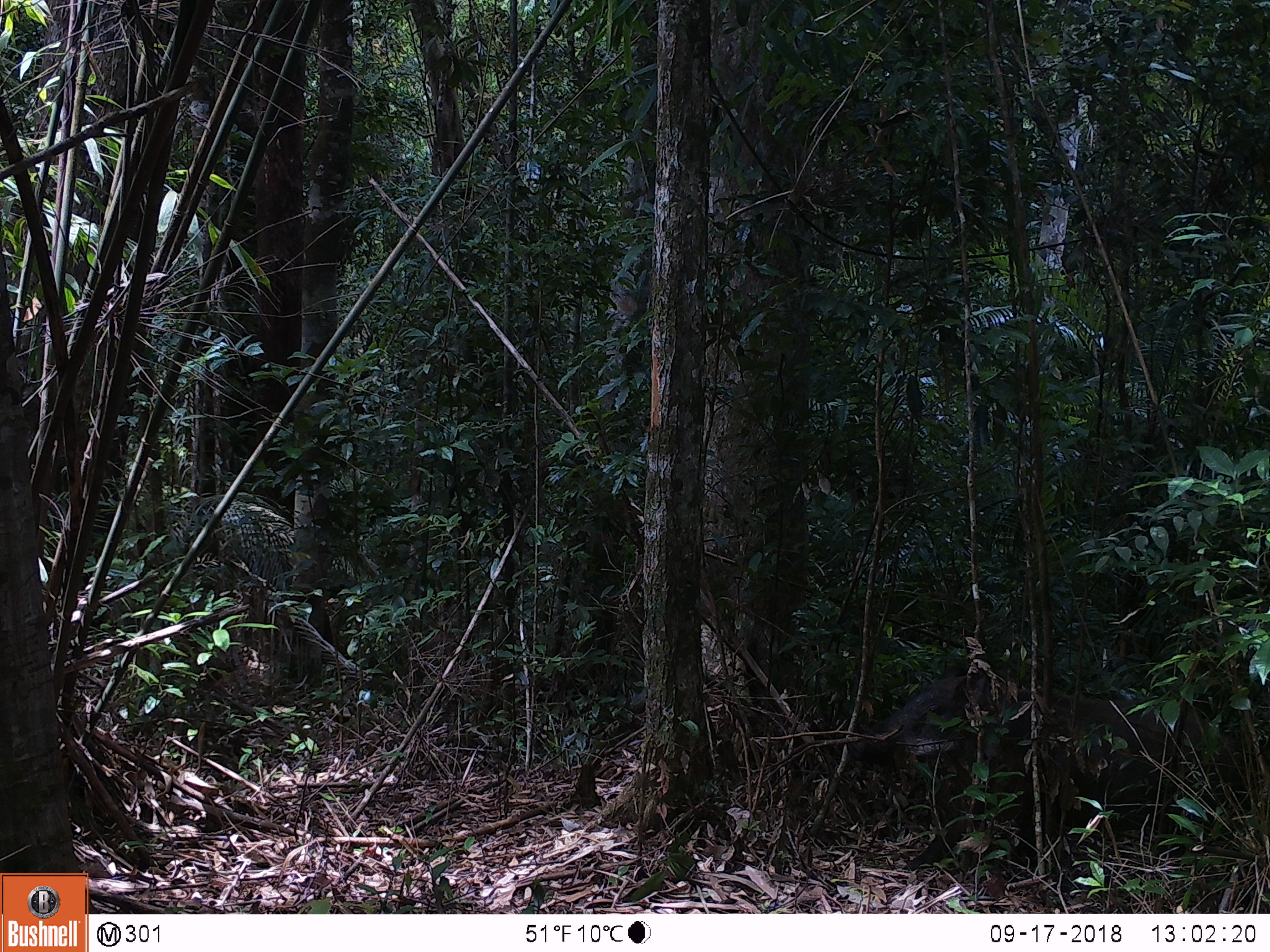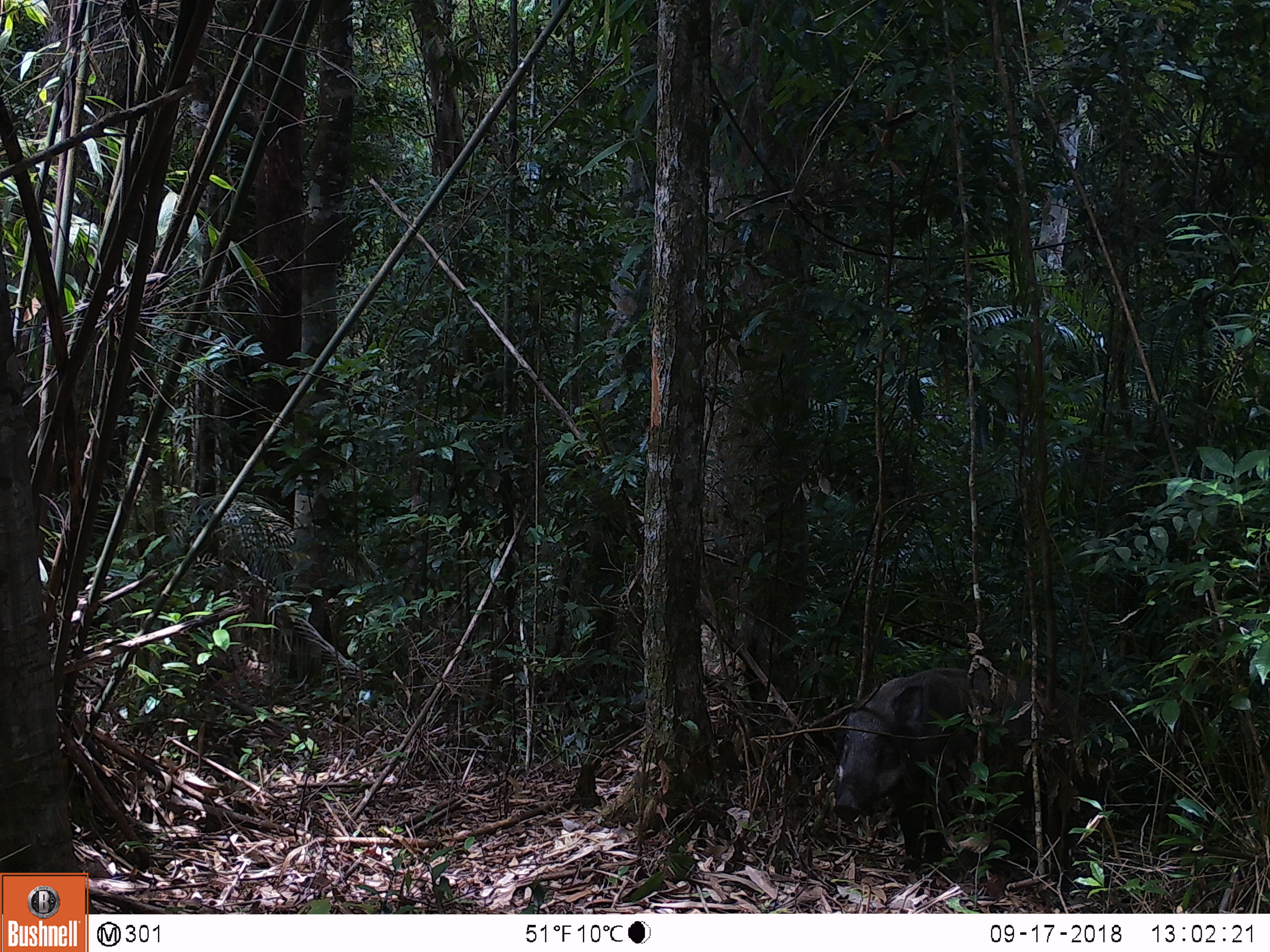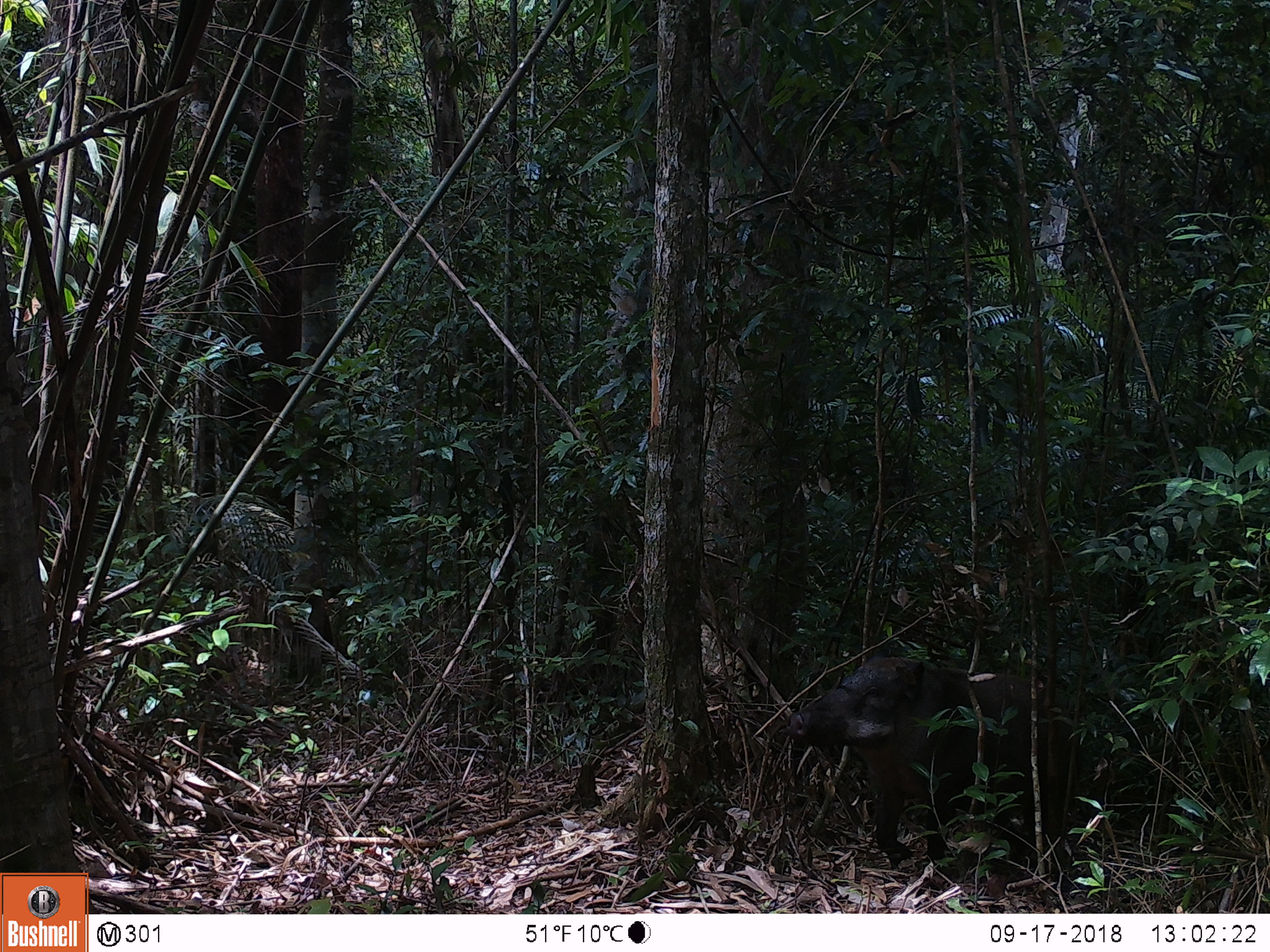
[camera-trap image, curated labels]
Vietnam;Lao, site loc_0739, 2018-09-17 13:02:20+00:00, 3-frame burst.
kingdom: Animalia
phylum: Chordata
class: Mammalia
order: Artiodactyla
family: Suidae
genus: Sus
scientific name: Sus scrofa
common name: eurasian wild pig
Eurasian wild pig (Sus scrofa). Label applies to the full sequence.